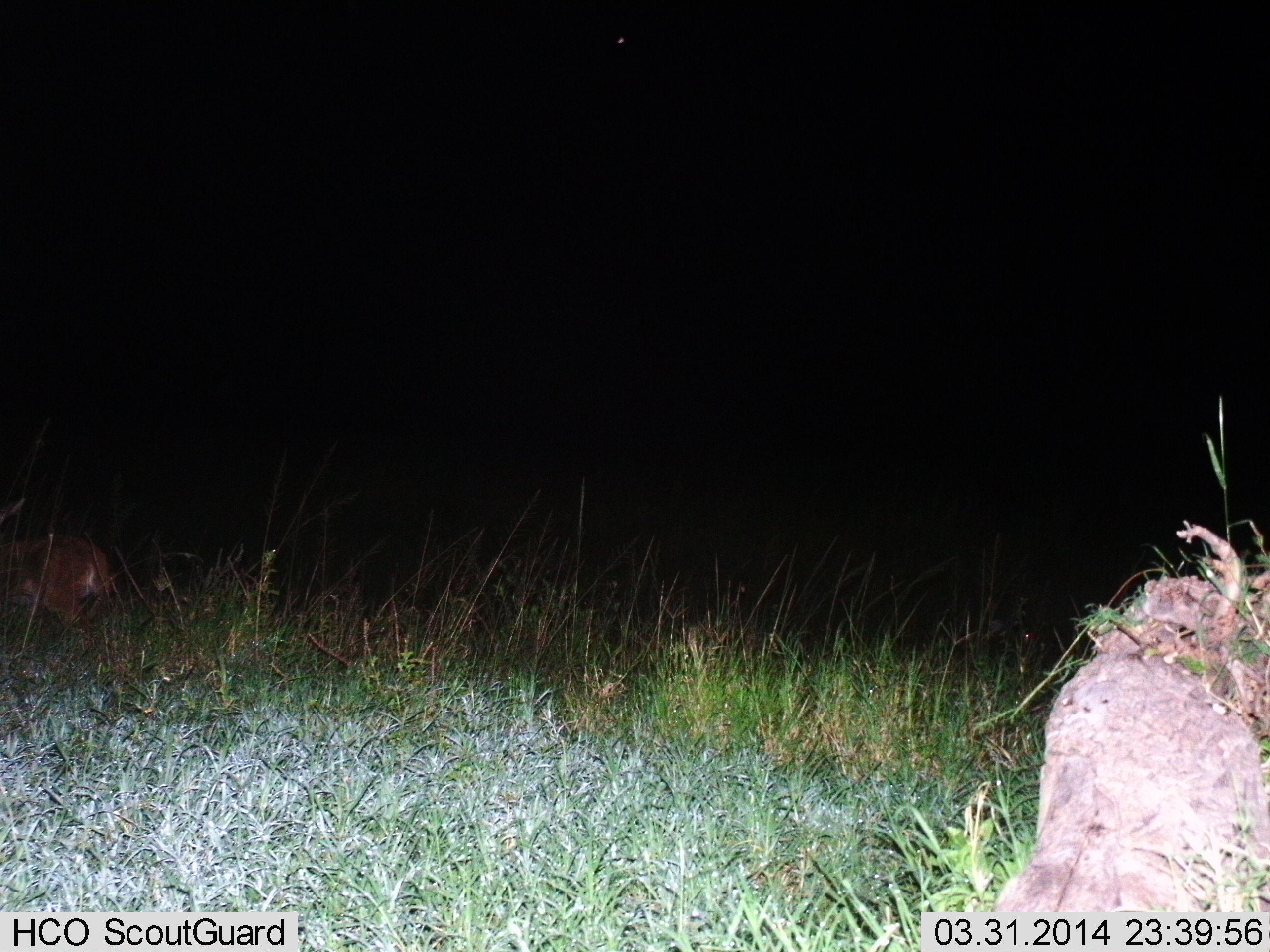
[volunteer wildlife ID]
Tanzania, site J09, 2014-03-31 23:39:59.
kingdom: Animalia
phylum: Chordata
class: Mammalia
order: Artiodactyla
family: Bovidae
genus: Redunca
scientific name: Redunca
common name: reedbuck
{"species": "reedbuck (Redunca)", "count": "1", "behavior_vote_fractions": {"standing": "75%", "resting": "25%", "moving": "0%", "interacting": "0%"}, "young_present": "0%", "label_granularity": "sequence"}